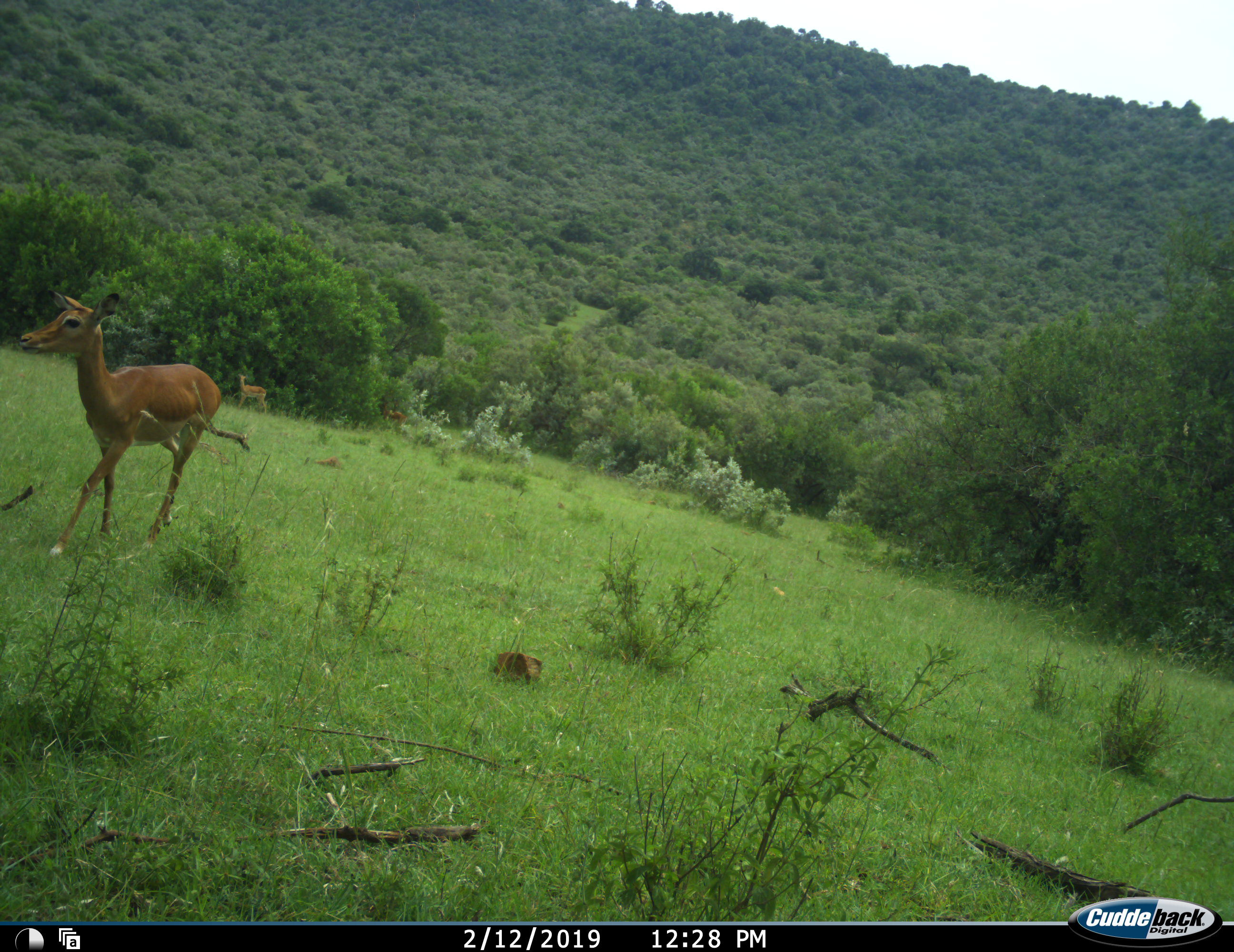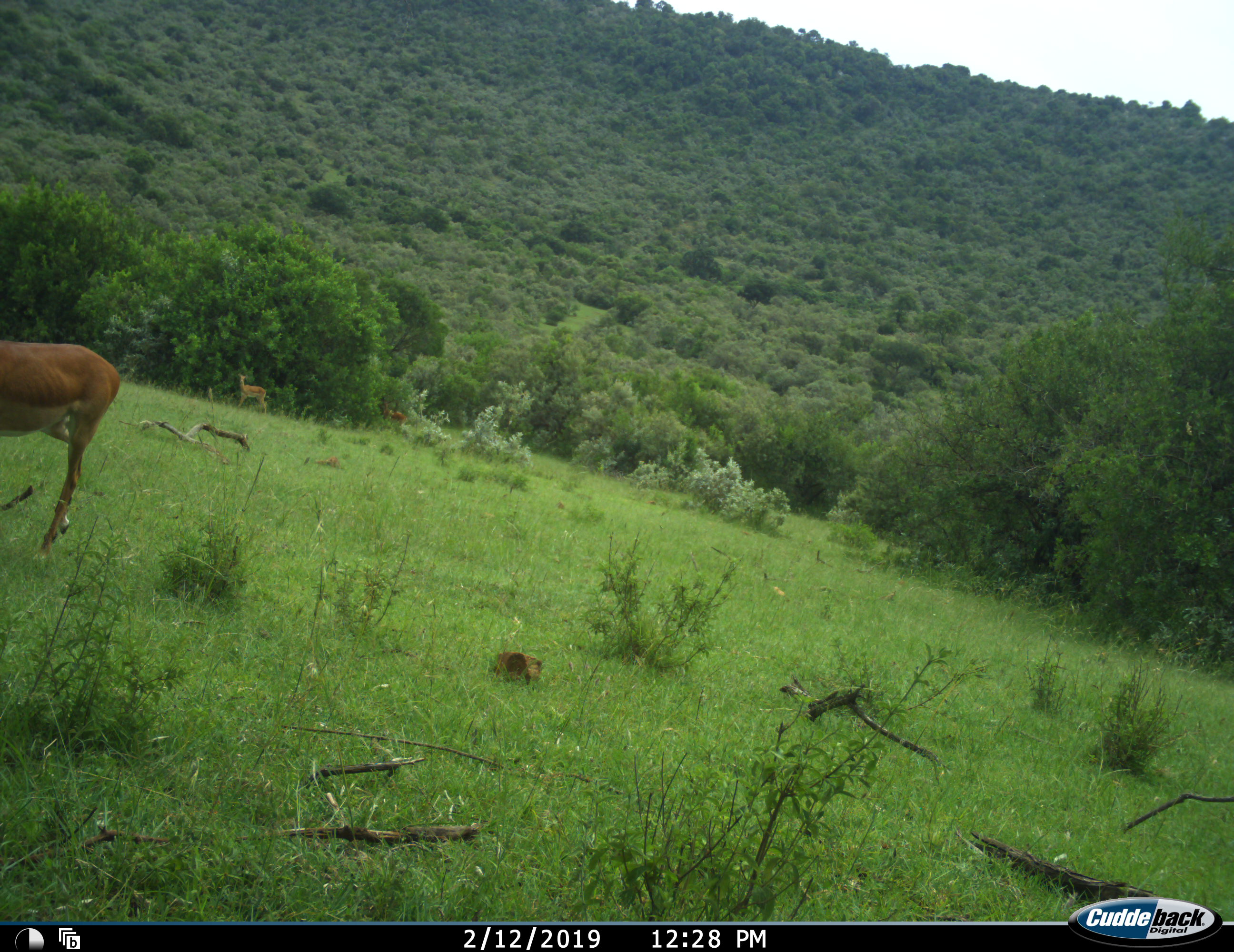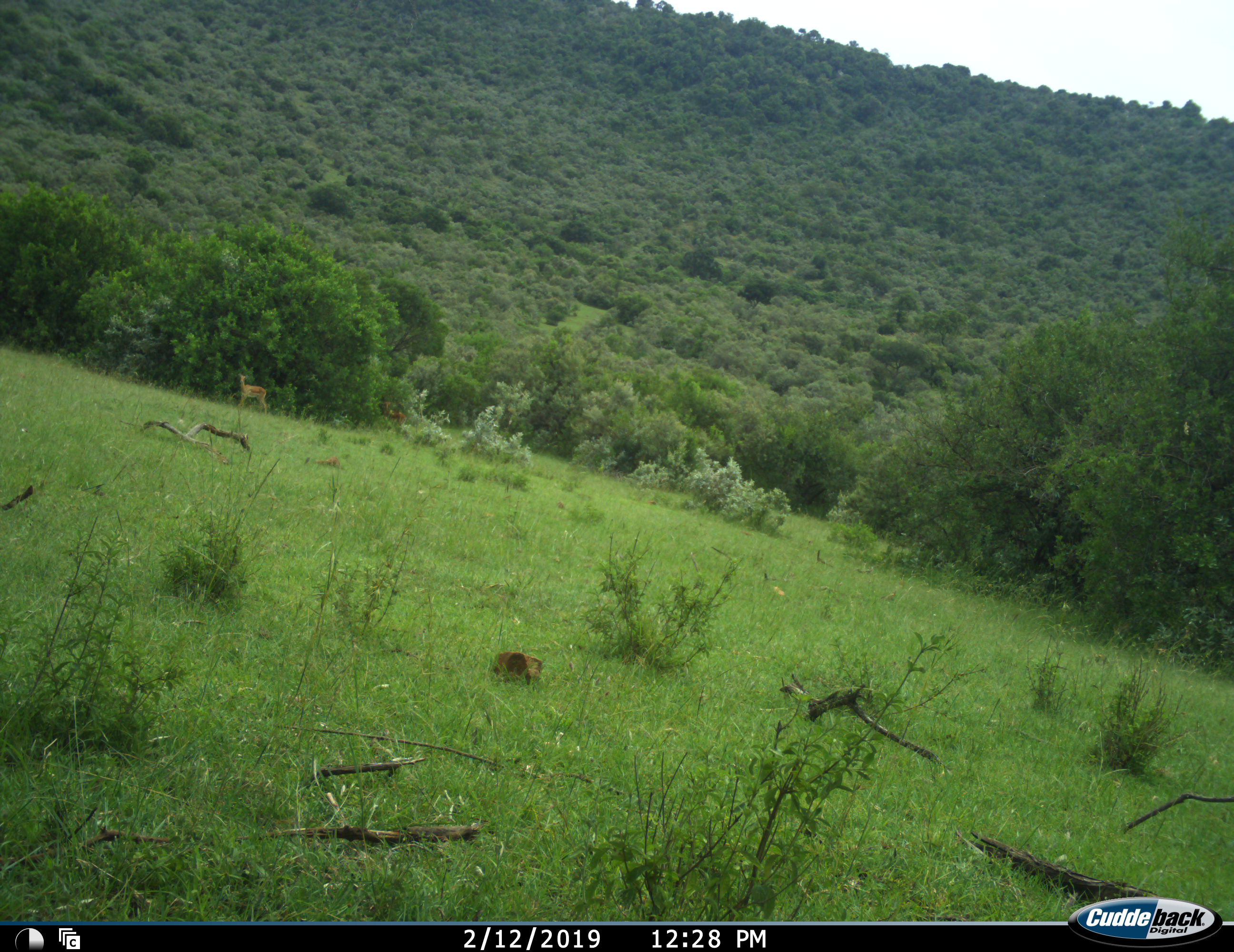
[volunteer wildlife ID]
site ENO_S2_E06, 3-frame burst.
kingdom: Animalia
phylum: Chordata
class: Mammalia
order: Artiodactyla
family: Bovidae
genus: Aepyceros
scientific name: Aepyceros melampus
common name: impala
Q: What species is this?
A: Impala (Aepyceros melampus).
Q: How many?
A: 3.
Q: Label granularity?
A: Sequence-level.